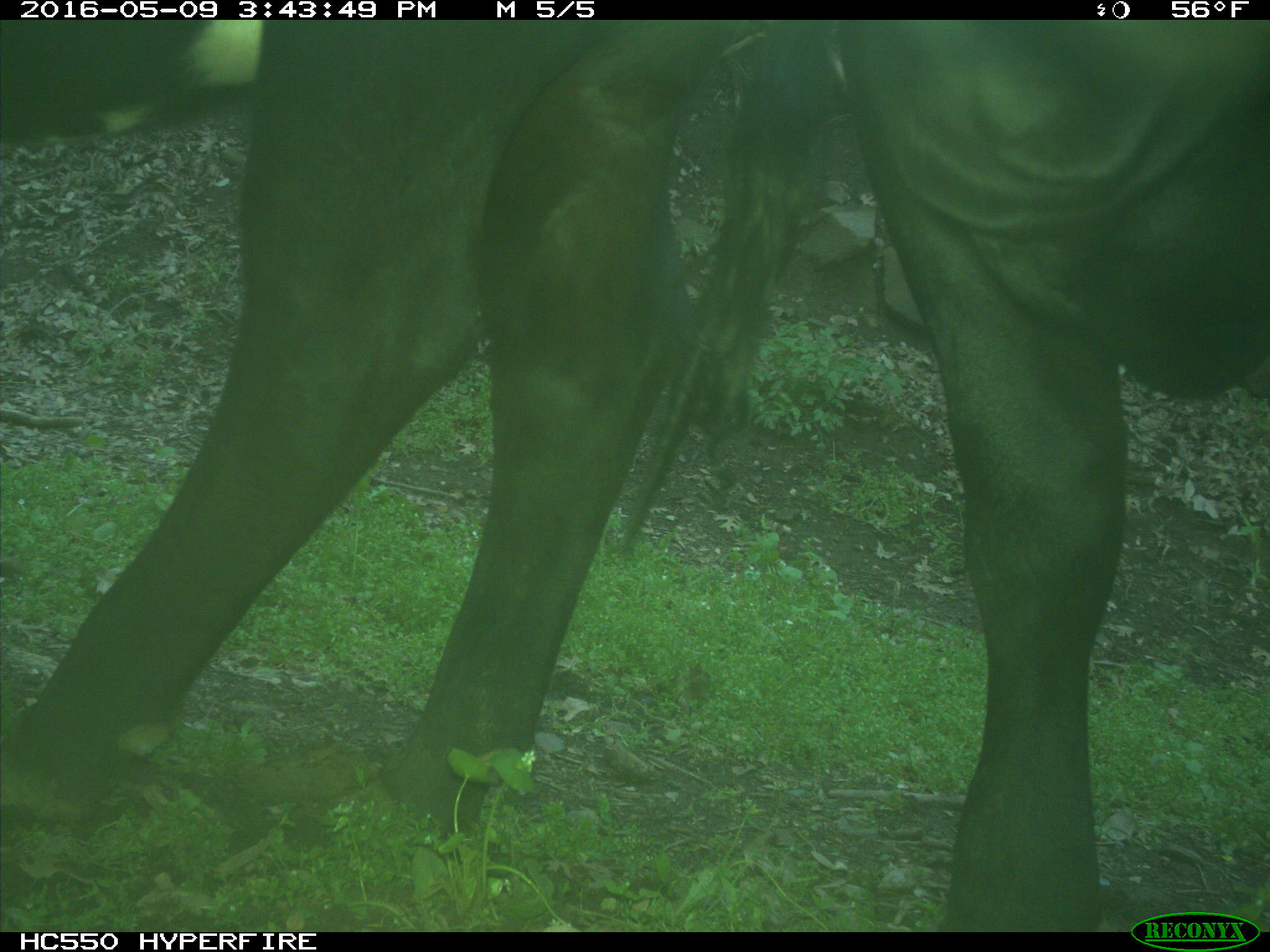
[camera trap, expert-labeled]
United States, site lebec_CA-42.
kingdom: Animalia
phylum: Chordata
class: Mammalia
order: Artiodactyla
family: Bovidae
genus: Bos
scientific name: Bos taurus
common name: domestic cow